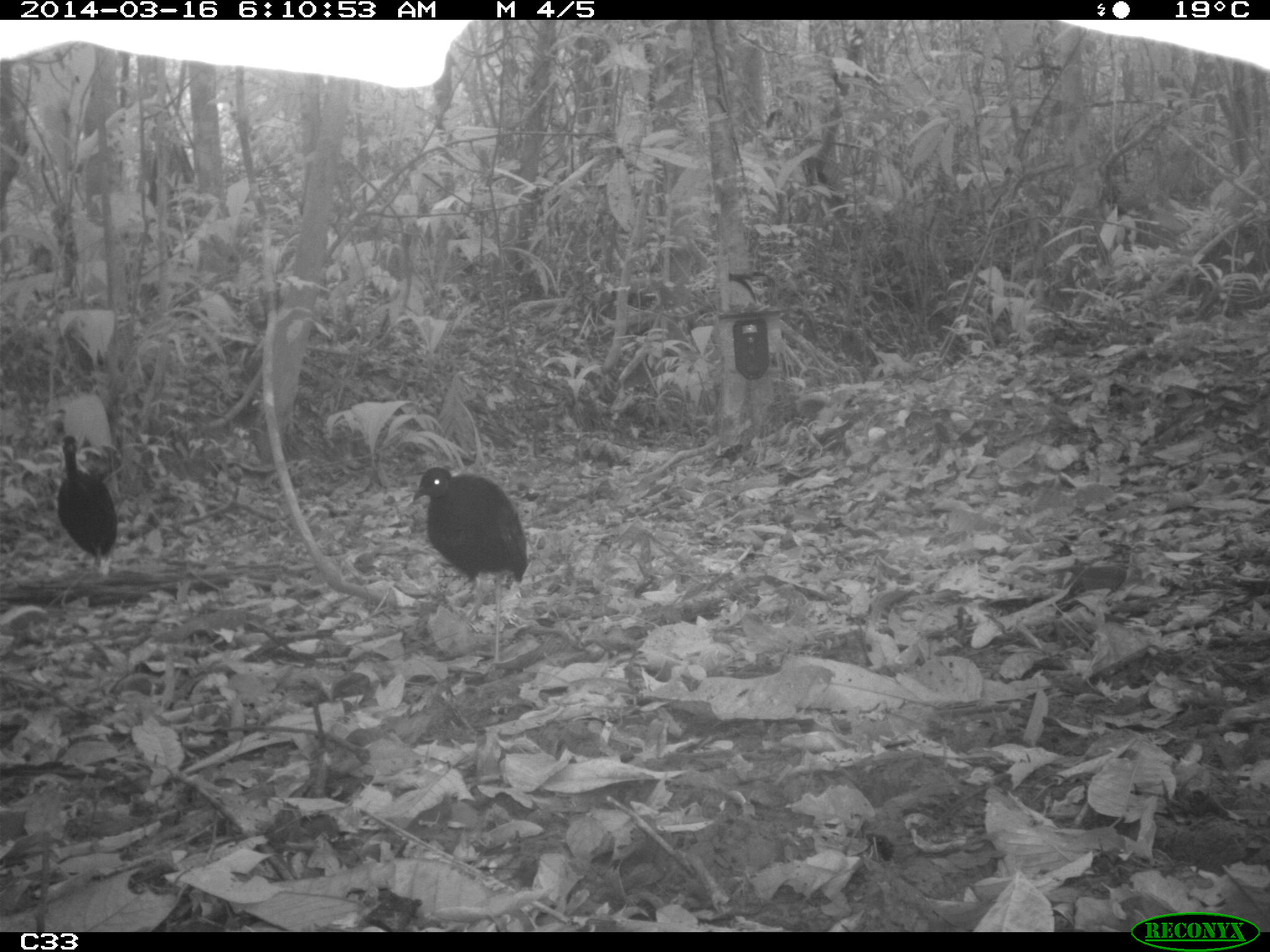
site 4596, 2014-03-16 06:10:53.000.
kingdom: Animalia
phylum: Chordata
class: Aves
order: Gruiformes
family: Psophiidae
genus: Psophia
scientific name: Psophia crepitans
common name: gray-winged trumpeter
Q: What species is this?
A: Psophia crepitans (gray-winged trumpeter).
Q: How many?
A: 3.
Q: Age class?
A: Adult.